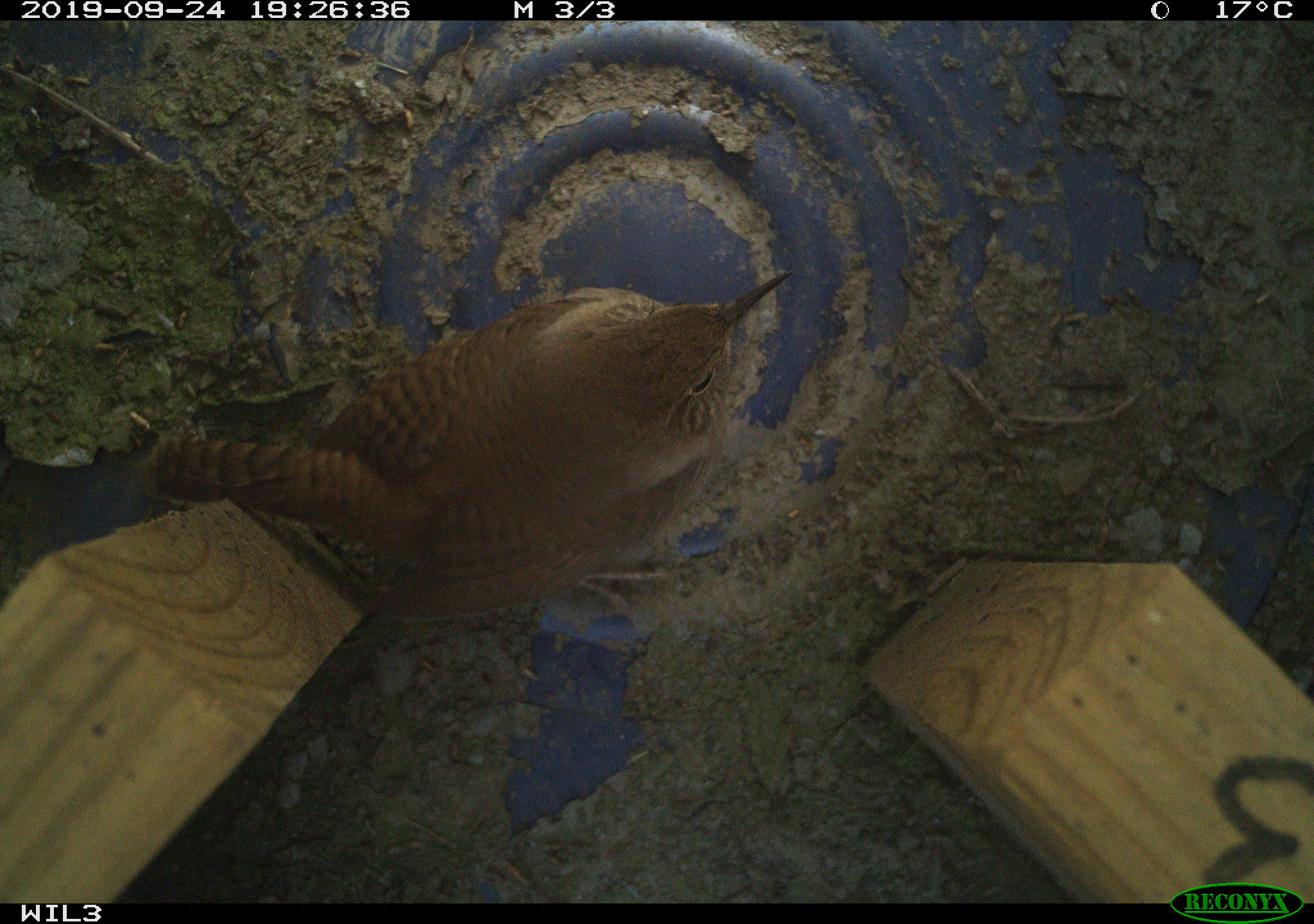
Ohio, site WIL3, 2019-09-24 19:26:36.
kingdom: Animalia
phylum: Chordata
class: Aves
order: Passeriformes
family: Troglodytidae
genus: Troglodytes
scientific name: Troglodytes aedon aedon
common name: northern house wren